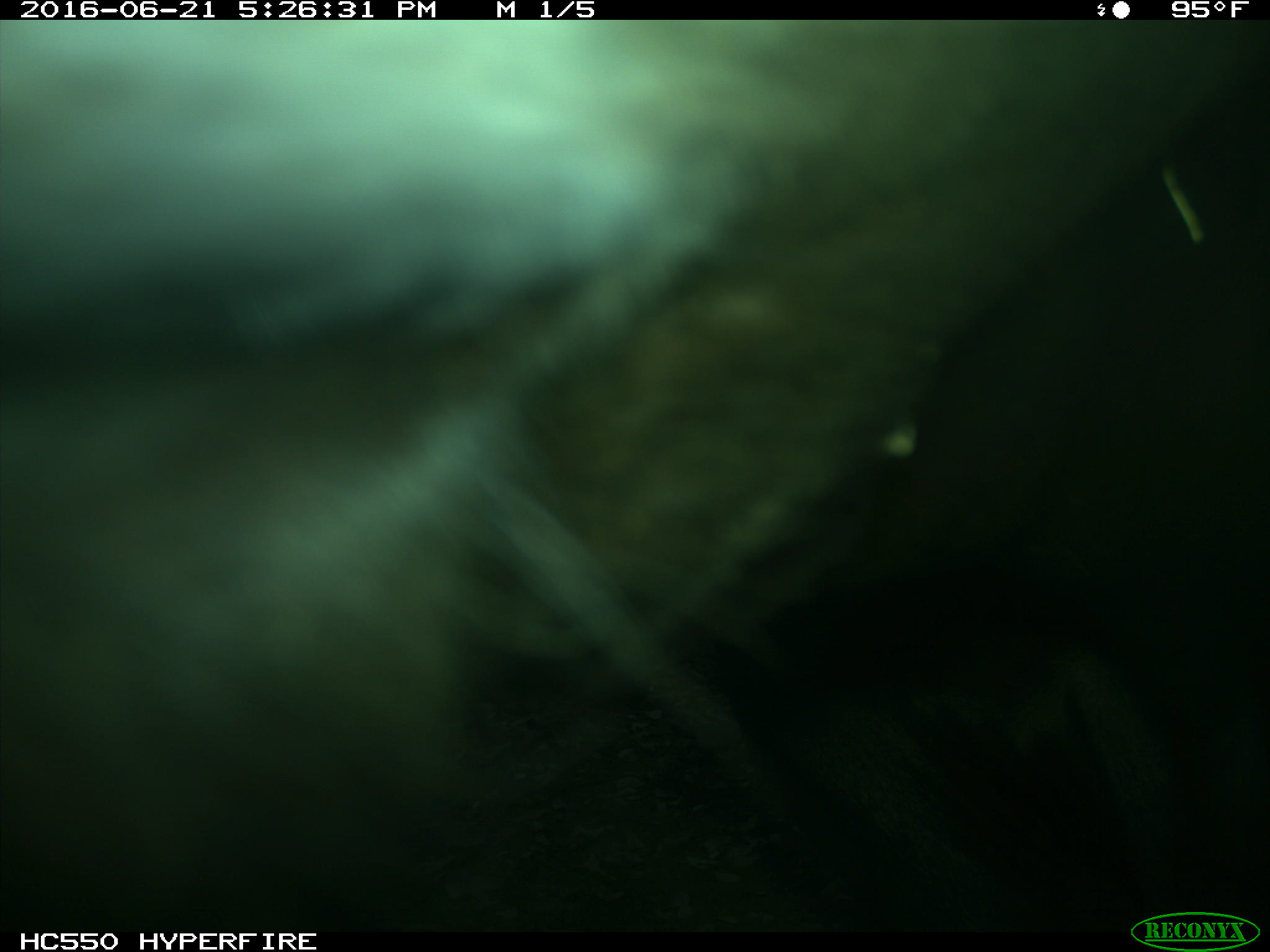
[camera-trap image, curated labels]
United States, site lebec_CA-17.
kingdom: Animalia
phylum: Chordata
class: Mammalia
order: Artiodactyla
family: Bovidae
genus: Bos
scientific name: Bos taurus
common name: domestic cow